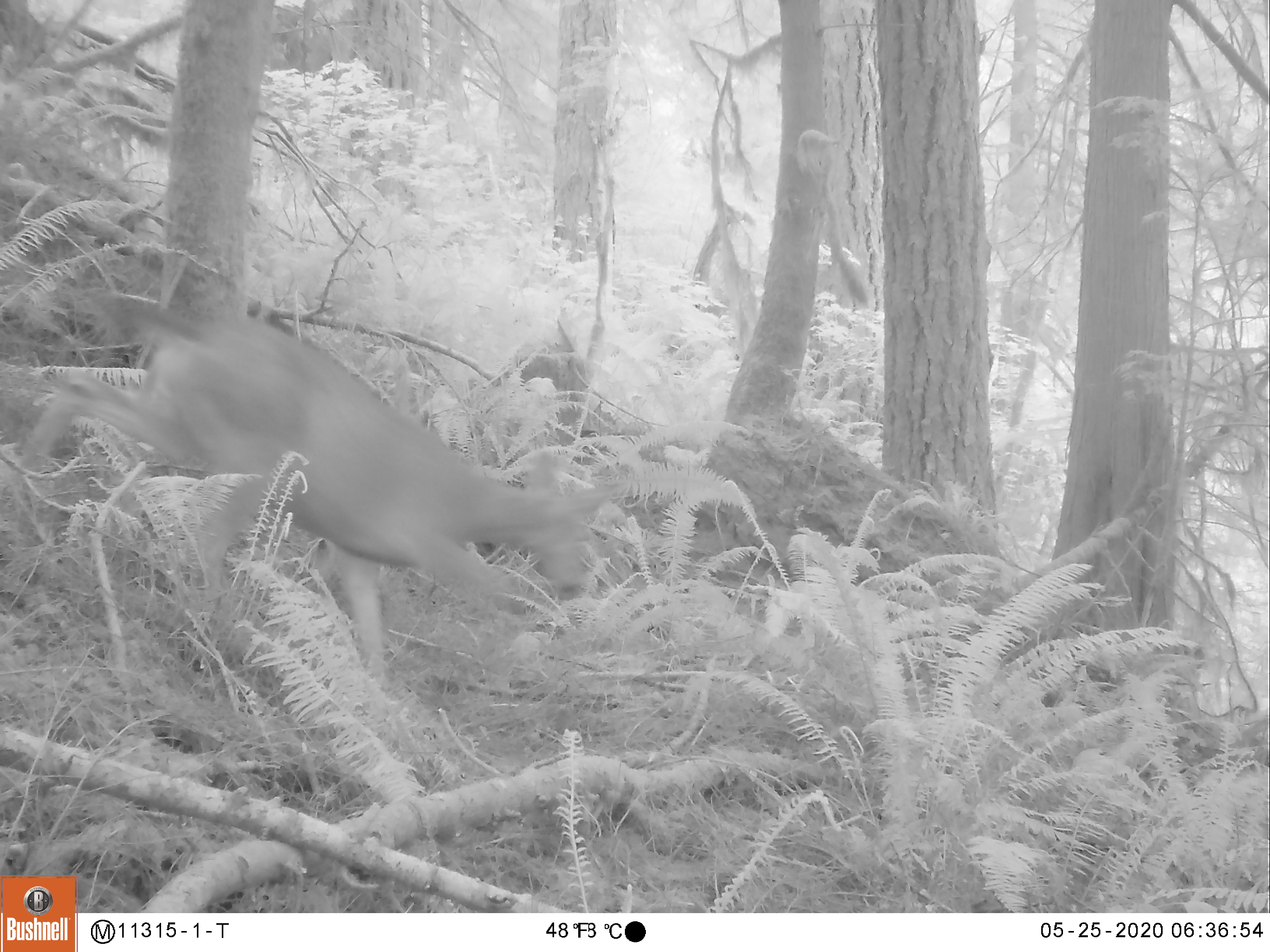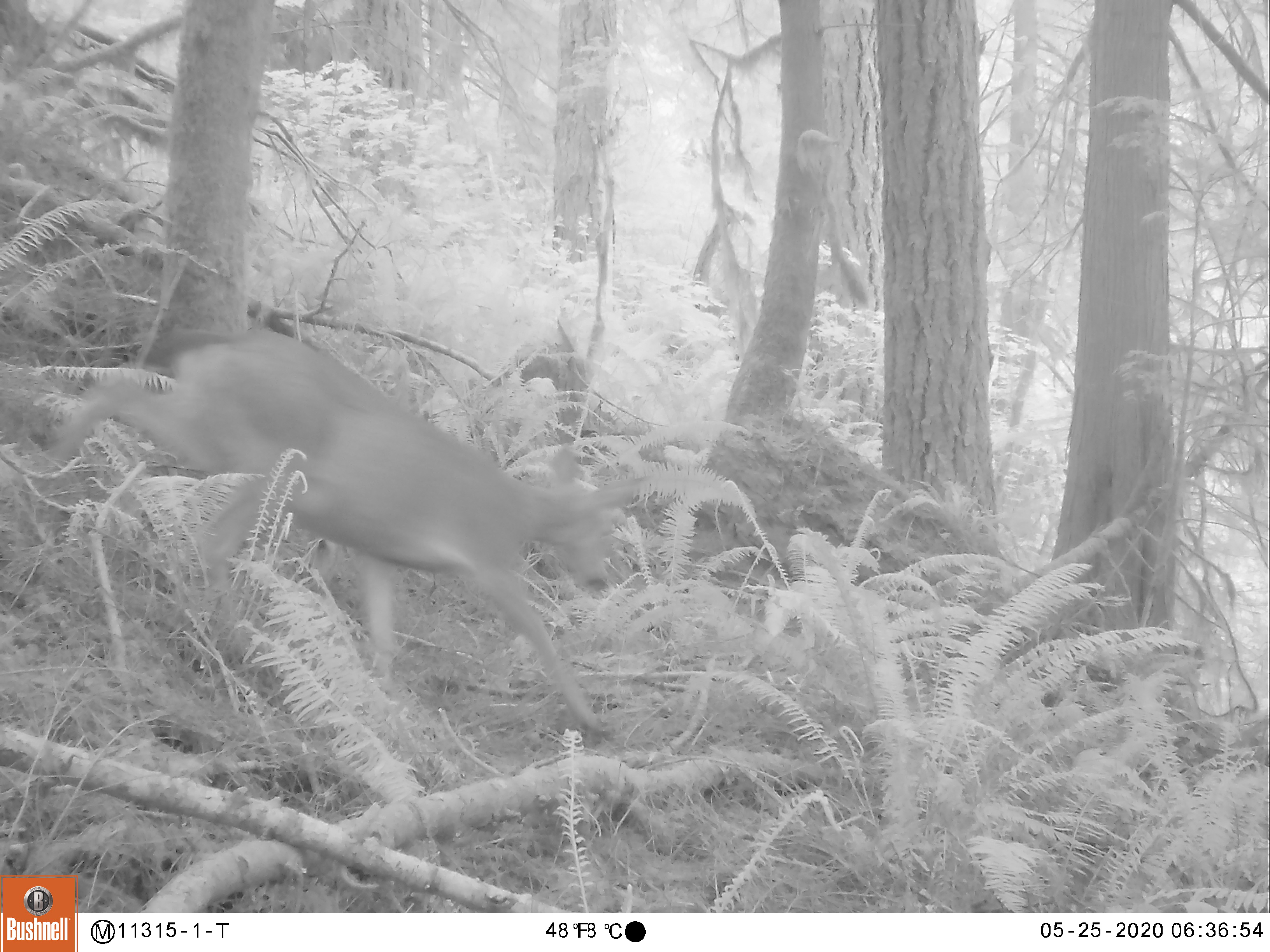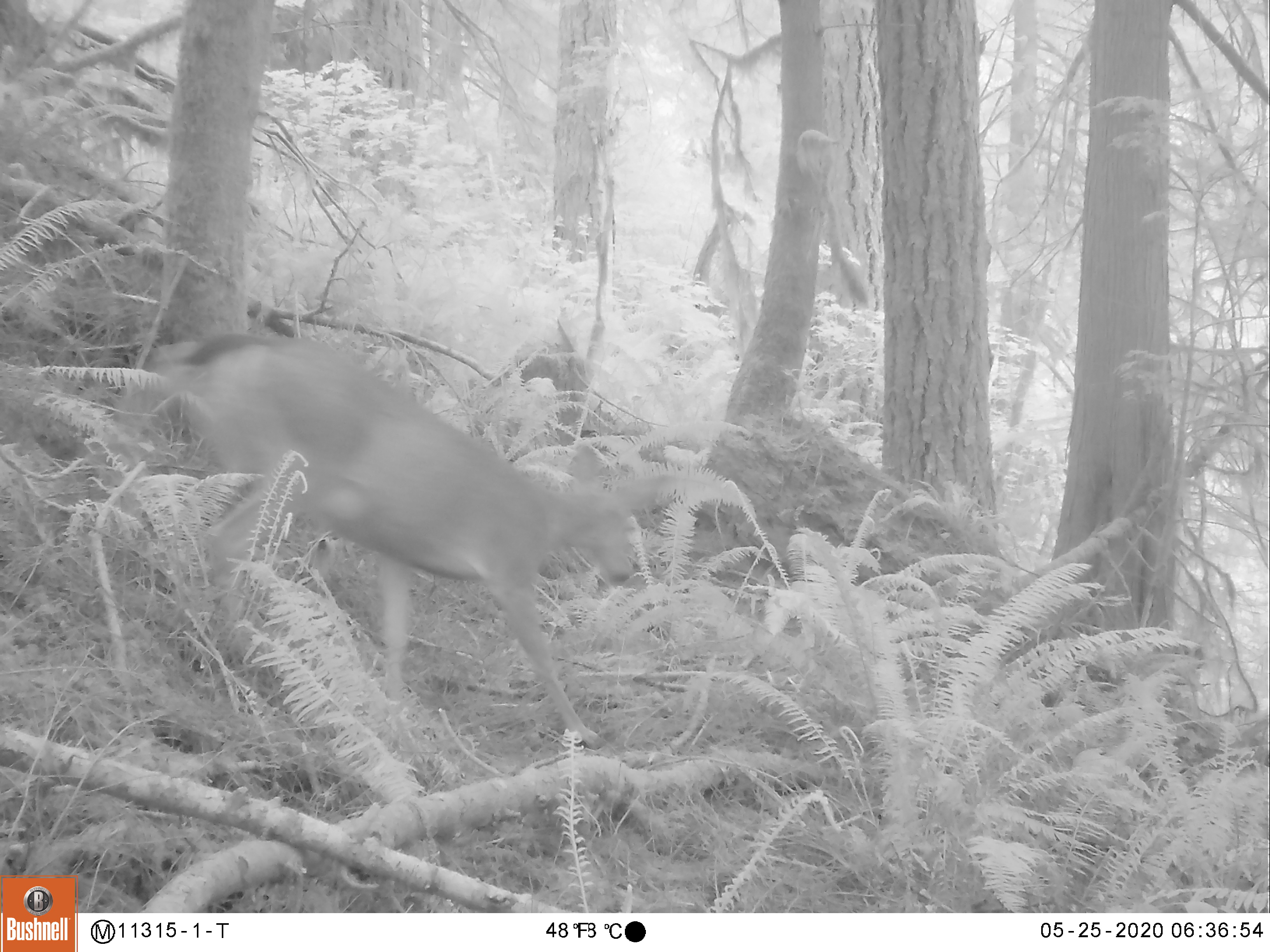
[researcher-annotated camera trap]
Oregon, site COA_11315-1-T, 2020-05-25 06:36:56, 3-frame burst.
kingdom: Animalia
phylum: Chordata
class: Mammalia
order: Artiodactyla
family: Cervidae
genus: Odocoileus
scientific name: Odocoileus hemionus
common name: black-tailed deer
Black-tailed deer (Odocoileus hemionus).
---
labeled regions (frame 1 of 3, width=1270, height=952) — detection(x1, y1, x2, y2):
black-tailed deer: detection(3, 282, 627, 692)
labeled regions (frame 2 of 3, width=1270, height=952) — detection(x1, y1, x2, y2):
black-tailed deer: detection(0, 294, 642, 741)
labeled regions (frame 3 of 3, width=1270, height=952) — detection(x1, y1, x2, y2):
black-tailed deer: detection(157, 309, 662, 754)